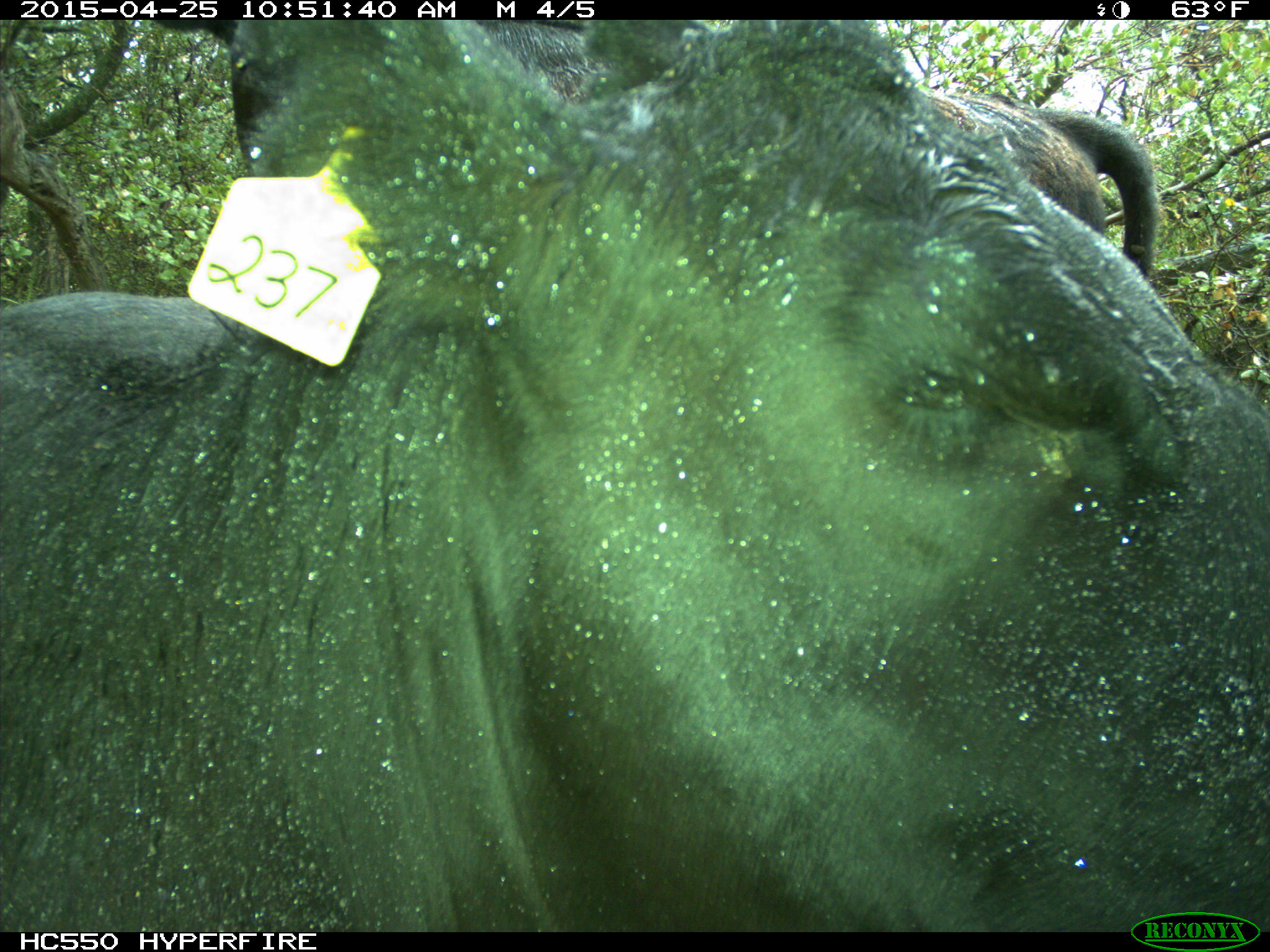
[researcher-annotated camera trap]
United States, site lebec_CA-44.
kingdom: Animalia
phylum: Chordata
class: Mammalia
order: Artiodactyla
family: Suidae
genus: Sus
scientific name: Sus scrofa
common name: wild boar